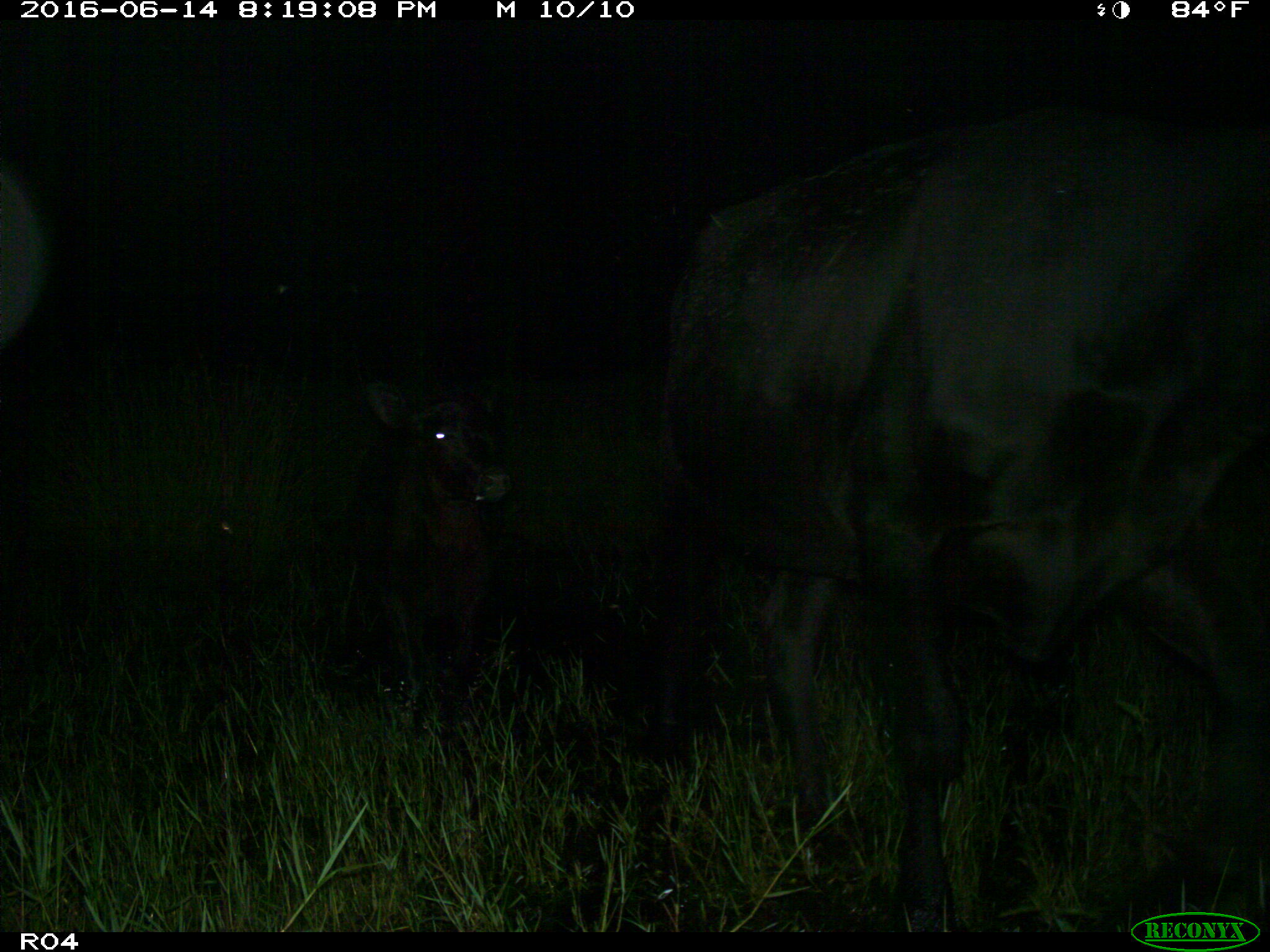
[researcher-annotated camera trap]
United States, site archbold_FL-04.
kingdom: Animalia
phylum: Chordata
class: Mammalia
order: Artiodactyla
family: Bovidae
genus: Bos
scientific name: Bos taurus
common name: domestic cow